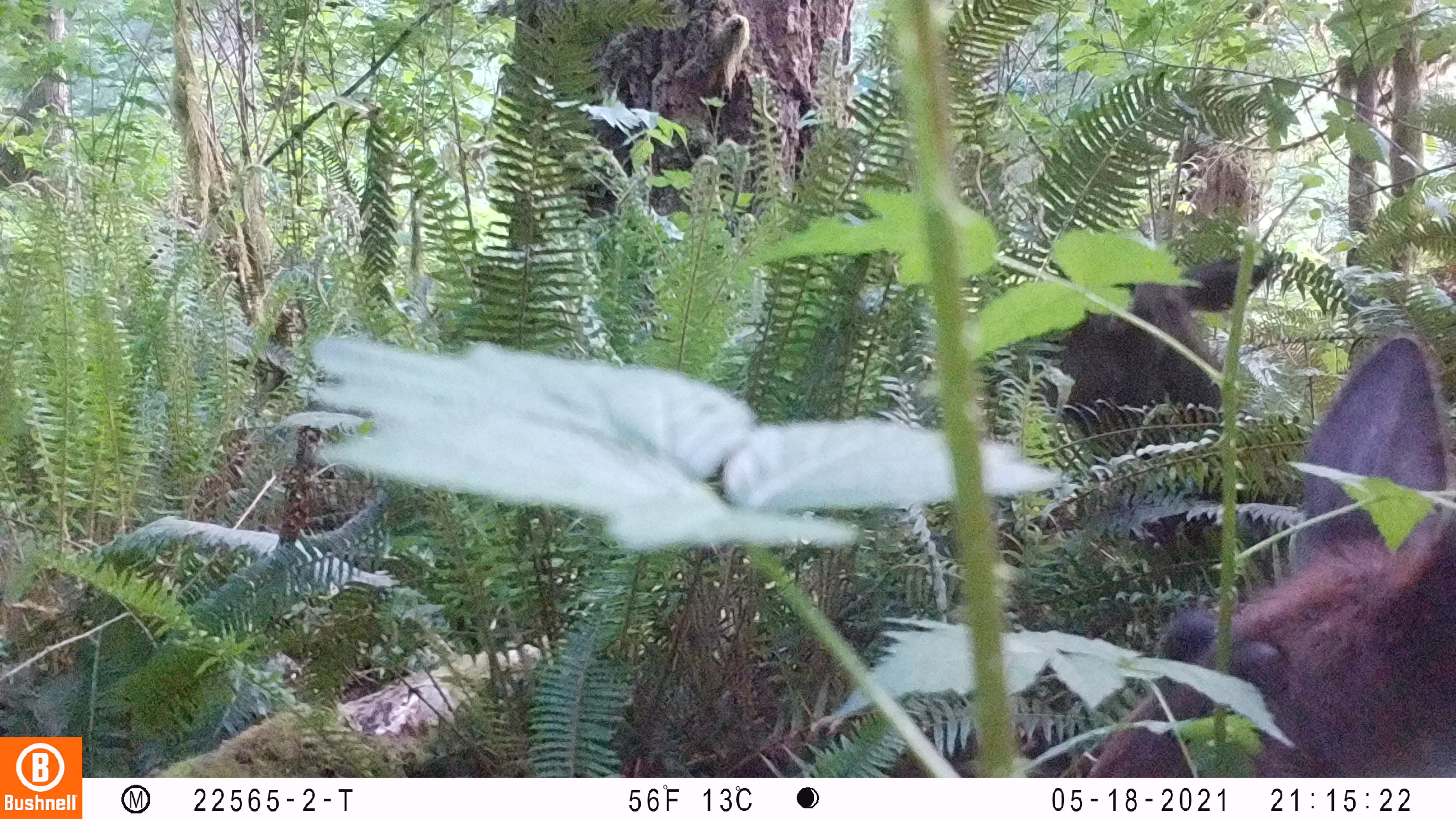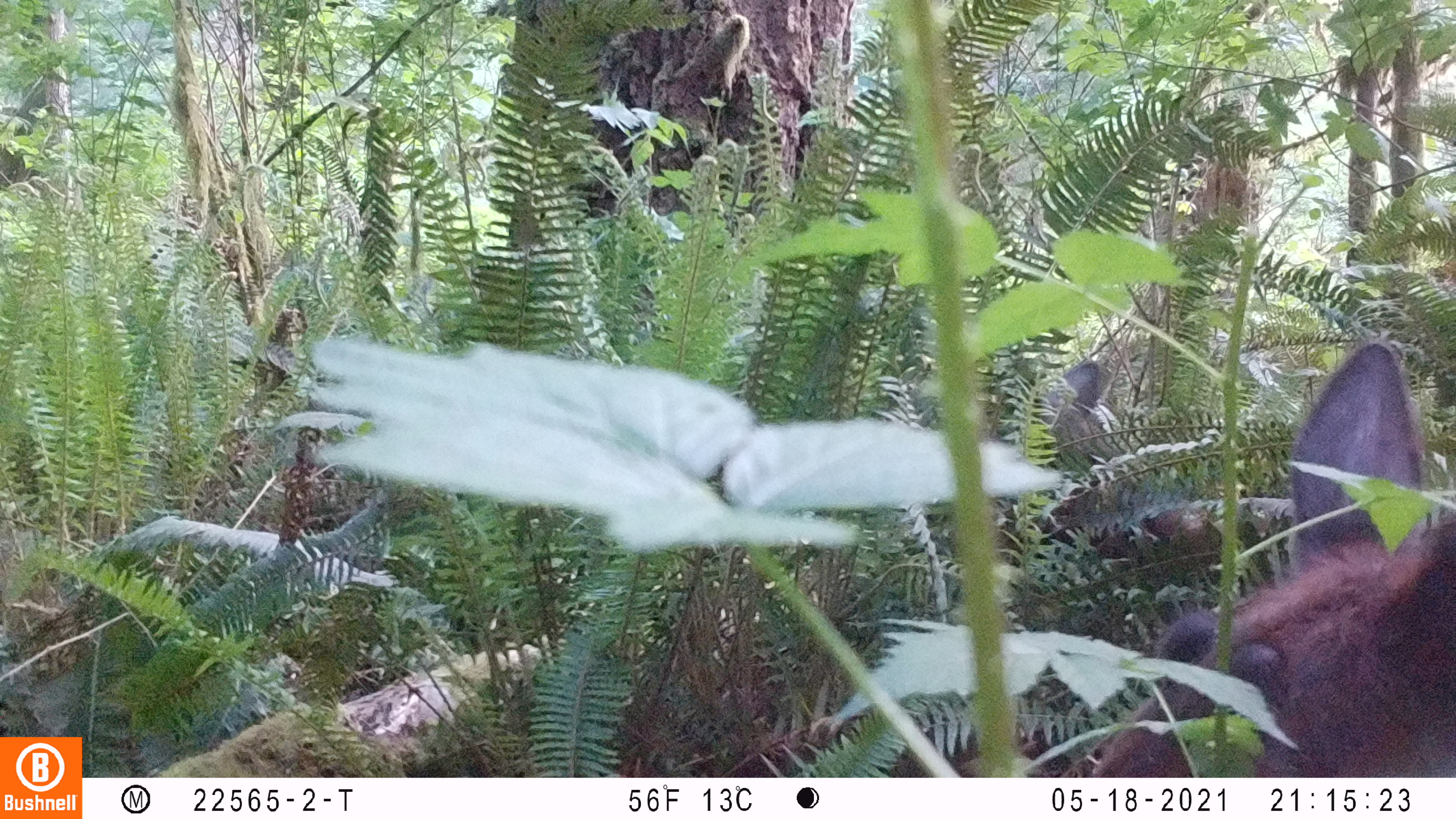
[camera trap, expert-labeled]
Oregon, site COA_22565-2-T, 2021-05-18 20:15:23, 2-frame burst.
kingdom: Animalia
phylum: Chordata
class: Mammalia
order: Artiodactyla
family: Cervidae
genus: Cervus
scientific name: Cervus canadensis roosevelti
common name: roosevelt elk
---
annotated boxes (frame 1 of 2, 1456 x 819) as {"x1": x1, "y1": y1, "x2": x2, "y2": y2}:
roosevelt elk: {"x1": 1096, "y1": 306, "x2": 1450, "y2": 765}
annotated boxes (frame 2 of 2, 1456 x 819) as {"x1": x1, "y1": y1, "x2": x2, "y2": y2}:
roosevelt elk: {"x1": 1091, "y1": 342, "x2": 1450, "y2": 765}